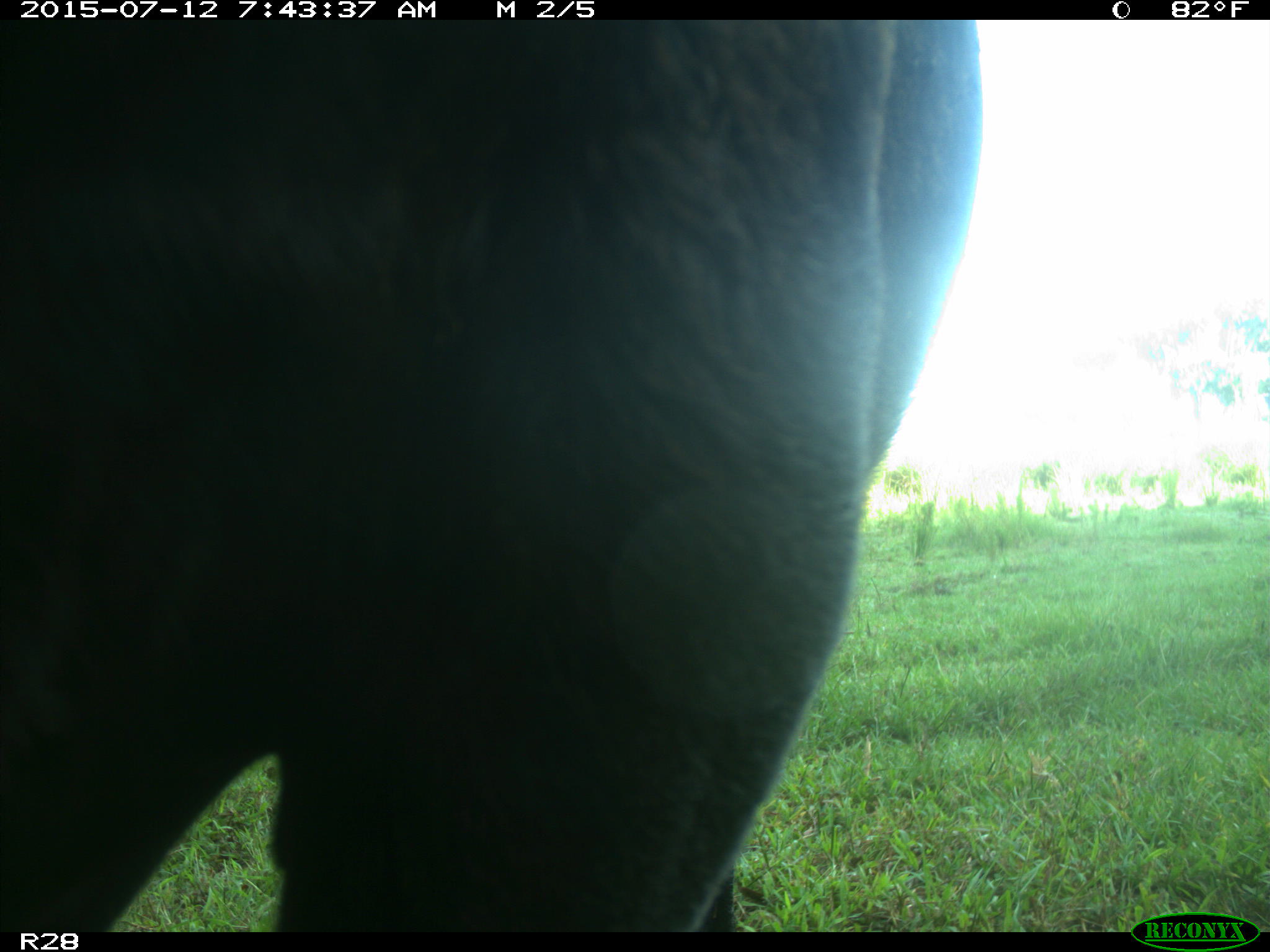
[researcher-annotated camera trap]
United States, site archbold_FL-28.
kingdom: Animalia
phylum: Chordata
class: Mammalia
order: Artiodactyla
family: Bovidae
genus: Bos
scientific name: Bos taurus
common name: domestic cow